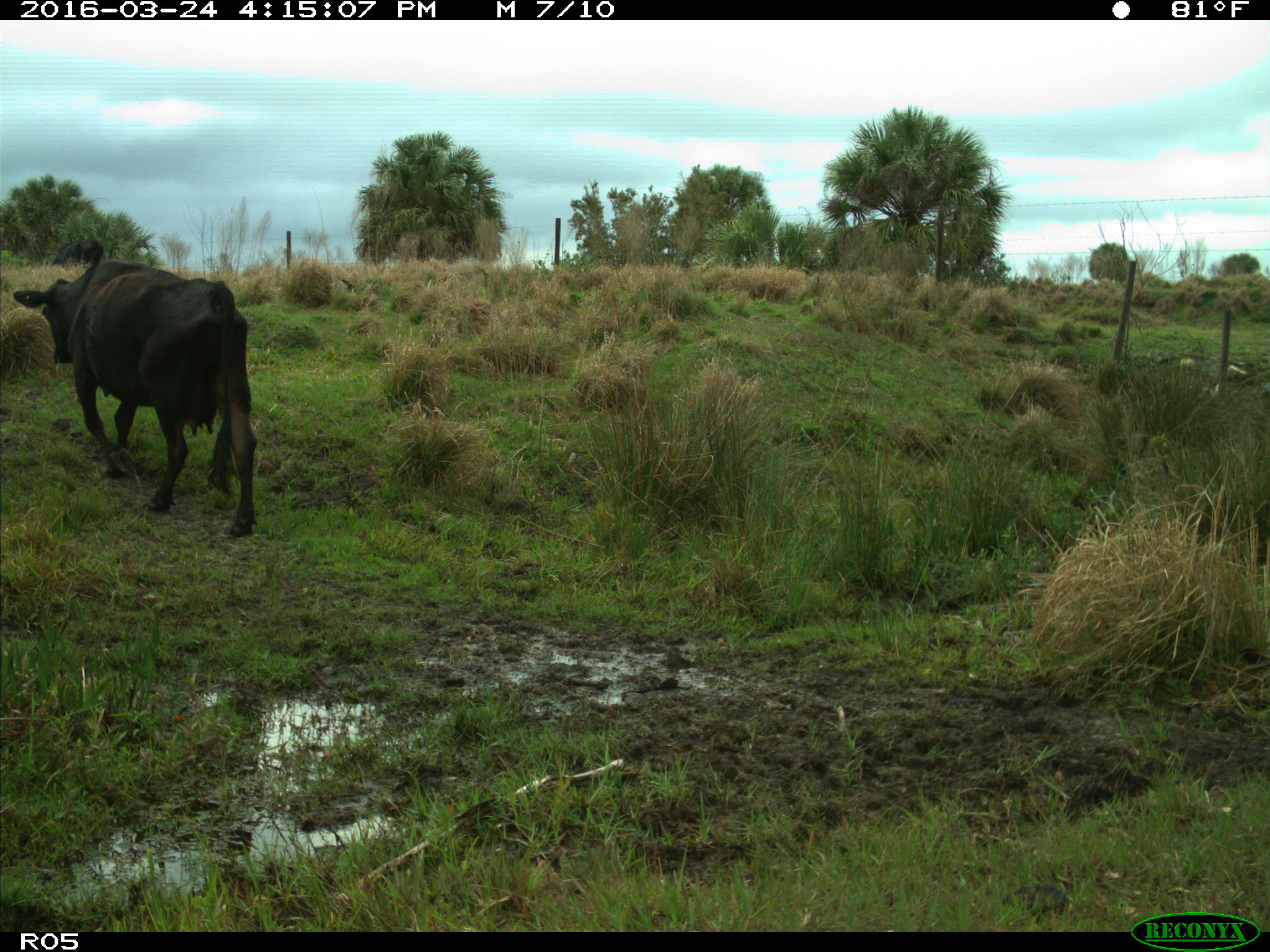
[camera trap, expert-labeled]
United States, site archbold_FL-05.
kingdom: Animalia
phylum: Chordata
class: Mammalia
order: Artiodactyla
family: Bovidae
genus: Bos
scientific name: Bos taurus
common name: domestic cow